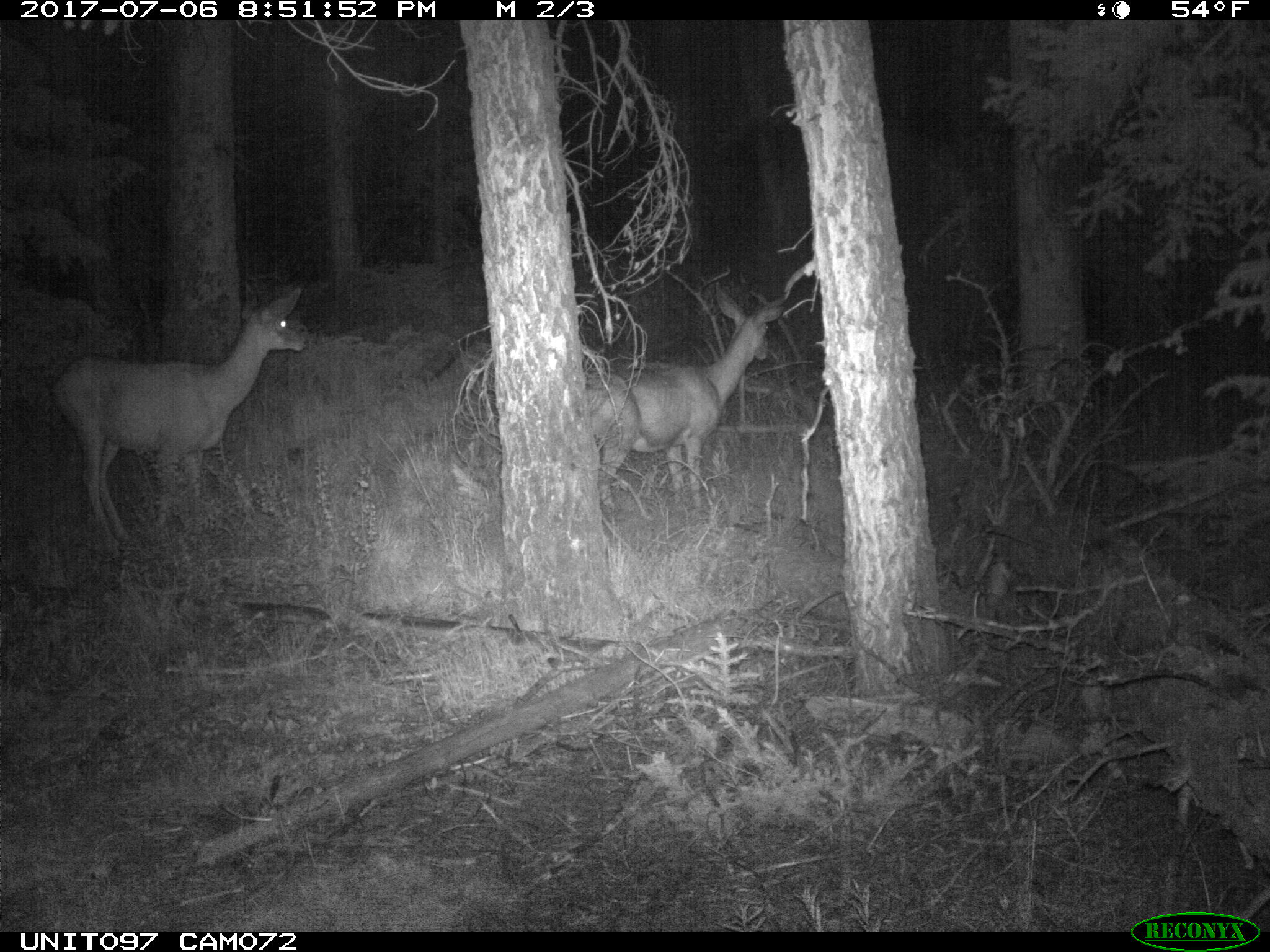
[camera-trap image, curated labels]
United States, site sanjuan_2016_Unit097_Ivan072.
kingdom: Animalia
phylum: Chordata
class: Mammalia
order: Artiodactyla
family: Cervidae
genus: Odocoileus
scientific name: Odocoileus hemionus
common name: mule deer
Odocoileus hemionus (mule deer).